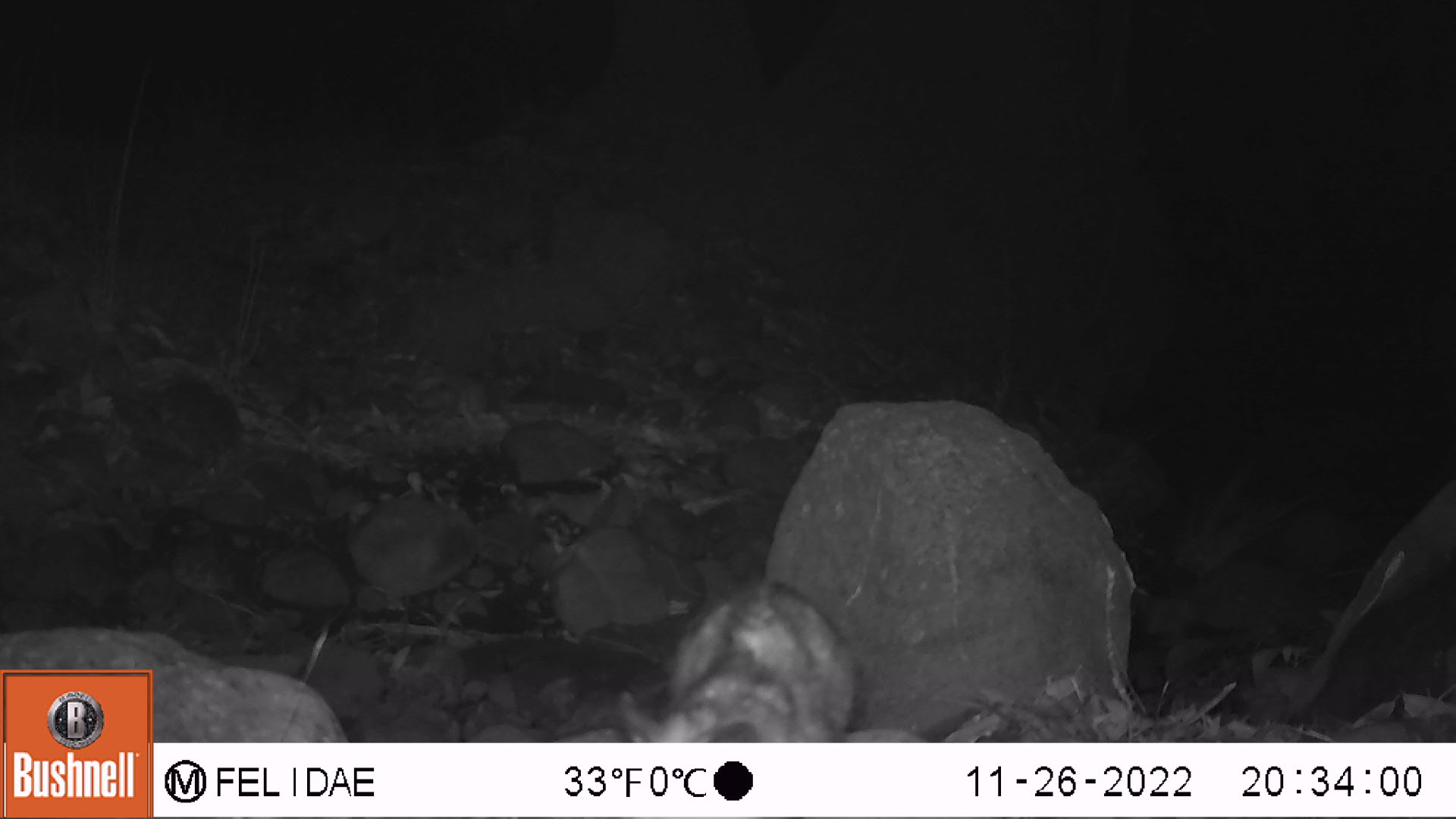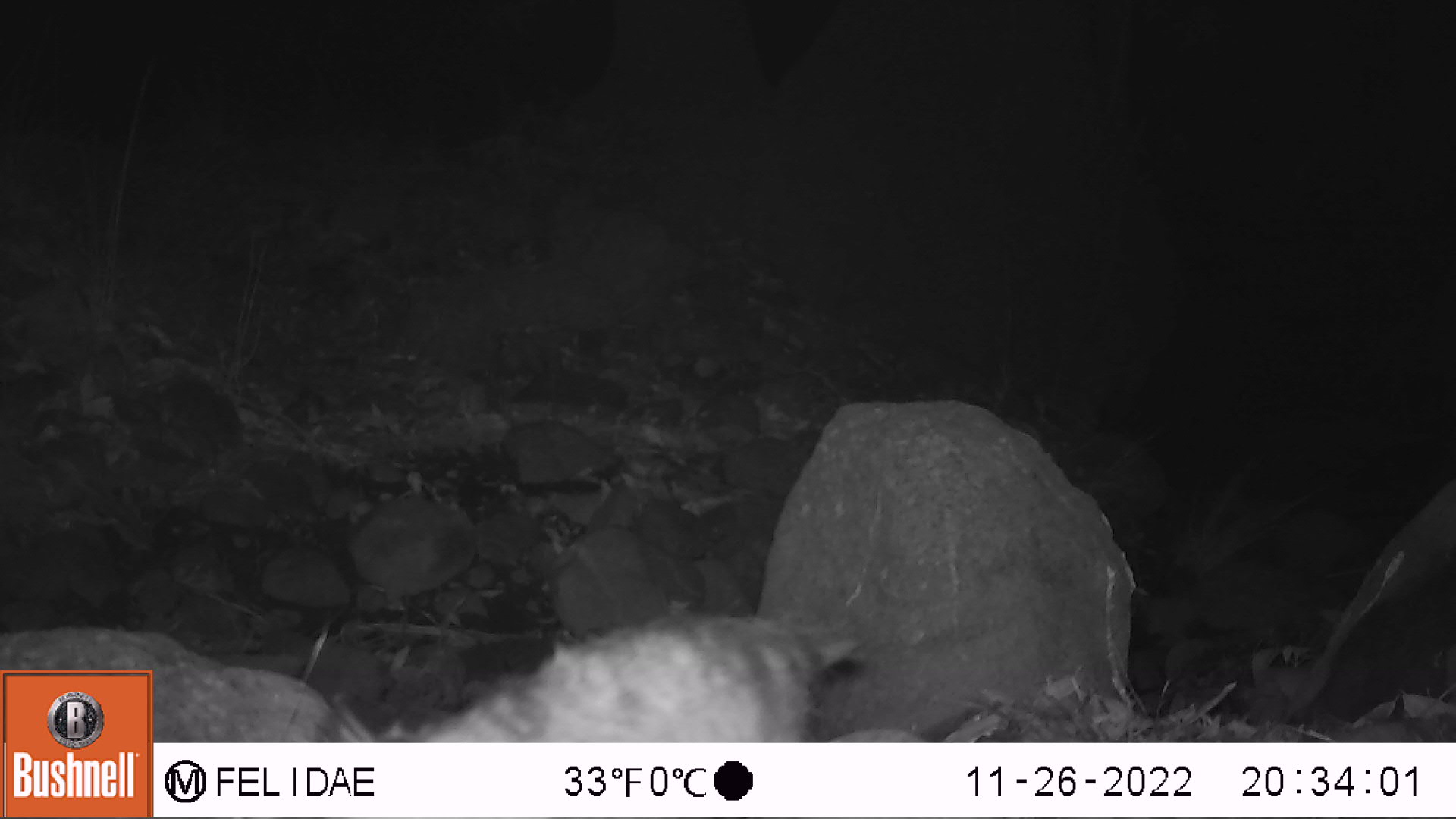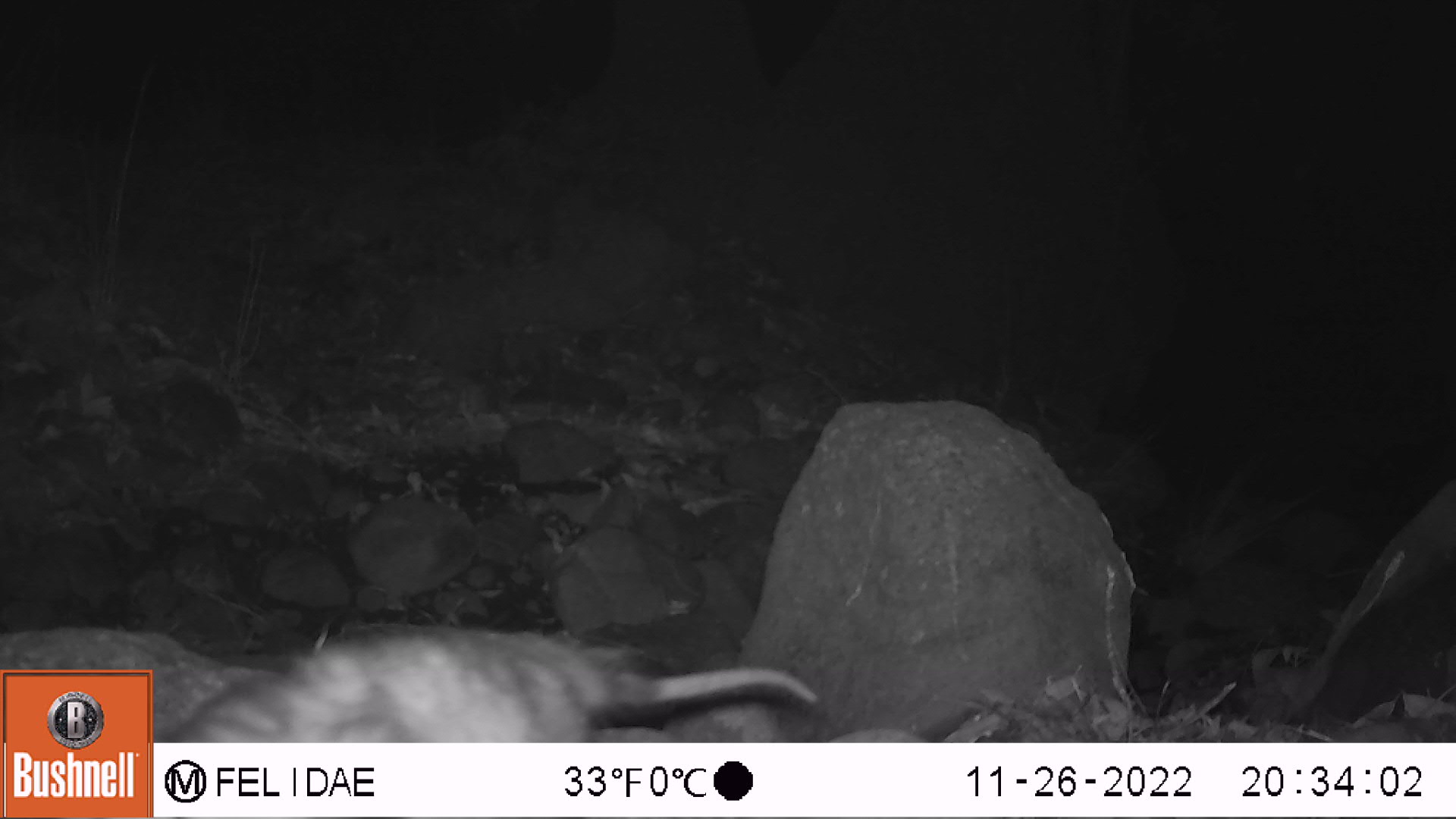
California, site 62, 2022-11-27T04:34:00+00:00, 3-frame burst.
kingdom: Animalia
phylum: Chordata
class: Mammalia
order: Didelphimorphia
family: Didelphidae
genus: Didelphis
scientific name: Didelphis virginiana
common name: virginia opossum